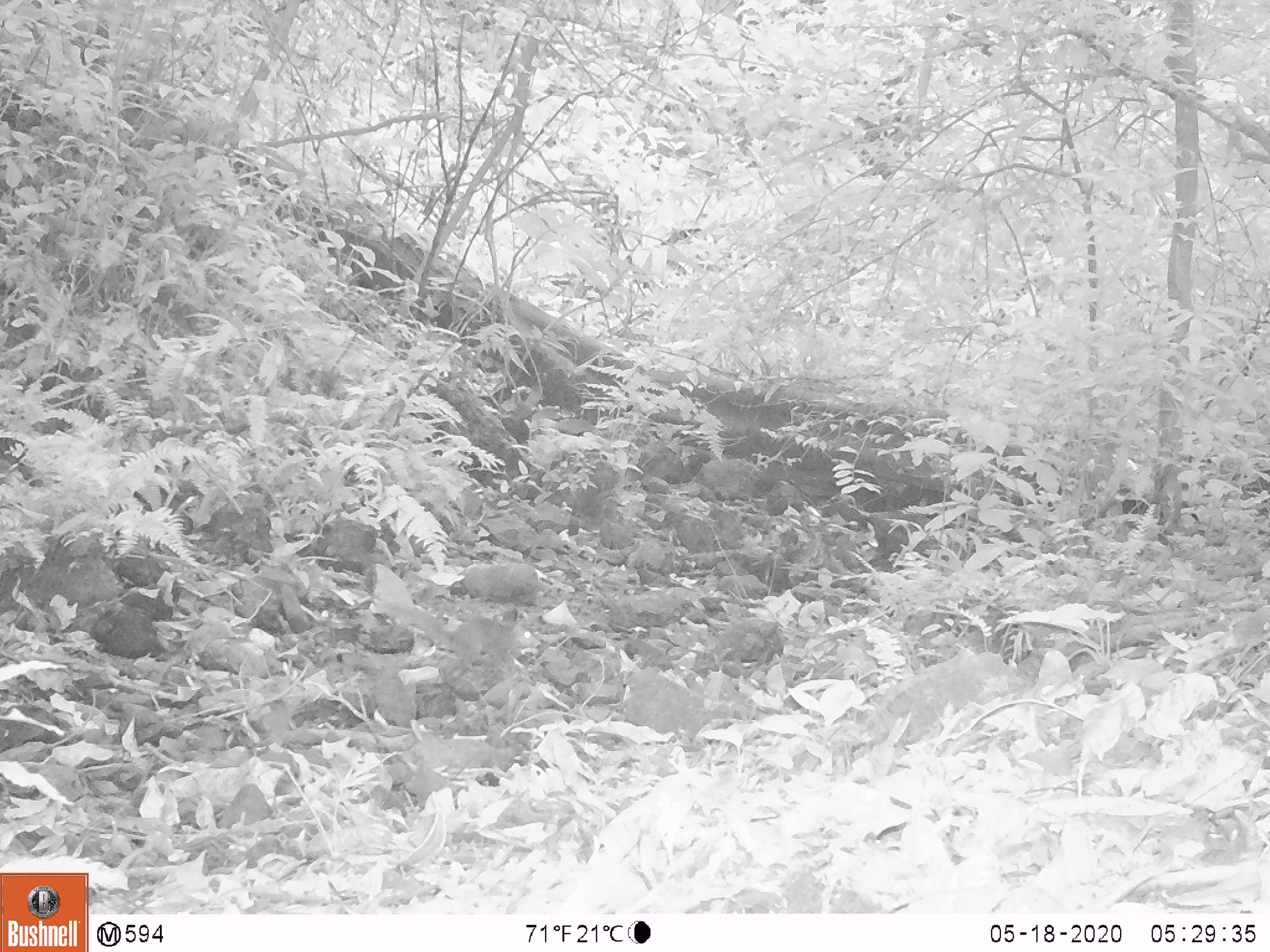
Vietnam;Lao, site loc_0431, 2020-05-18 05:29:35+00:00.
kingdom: Animalia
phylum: Chordata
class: Mammalia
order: Rodentia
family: Sciuridae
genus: Dremomys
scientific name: Dremomys rufigenis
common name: red-cheeked squirrel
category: red cheeked squirrel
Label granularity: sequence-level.